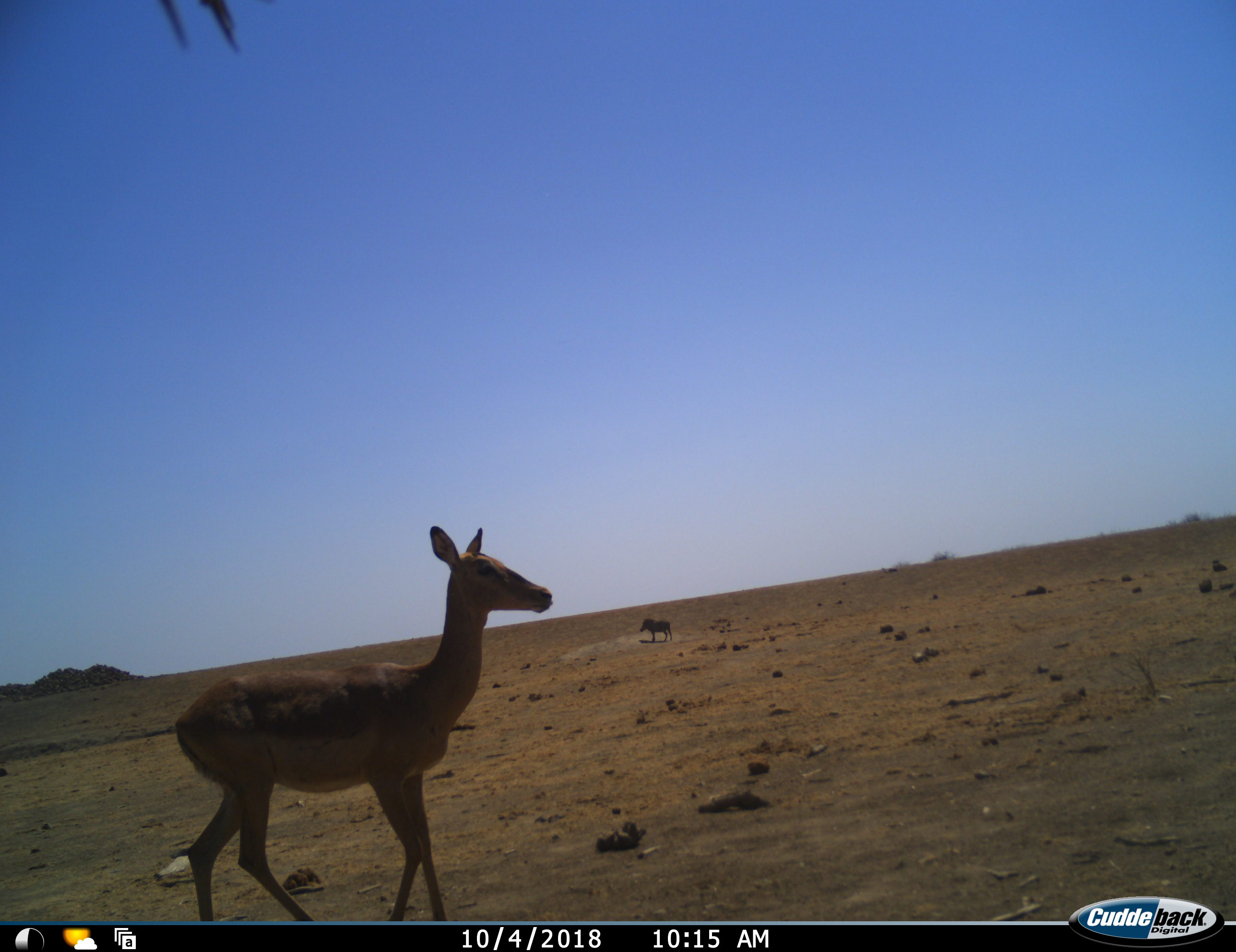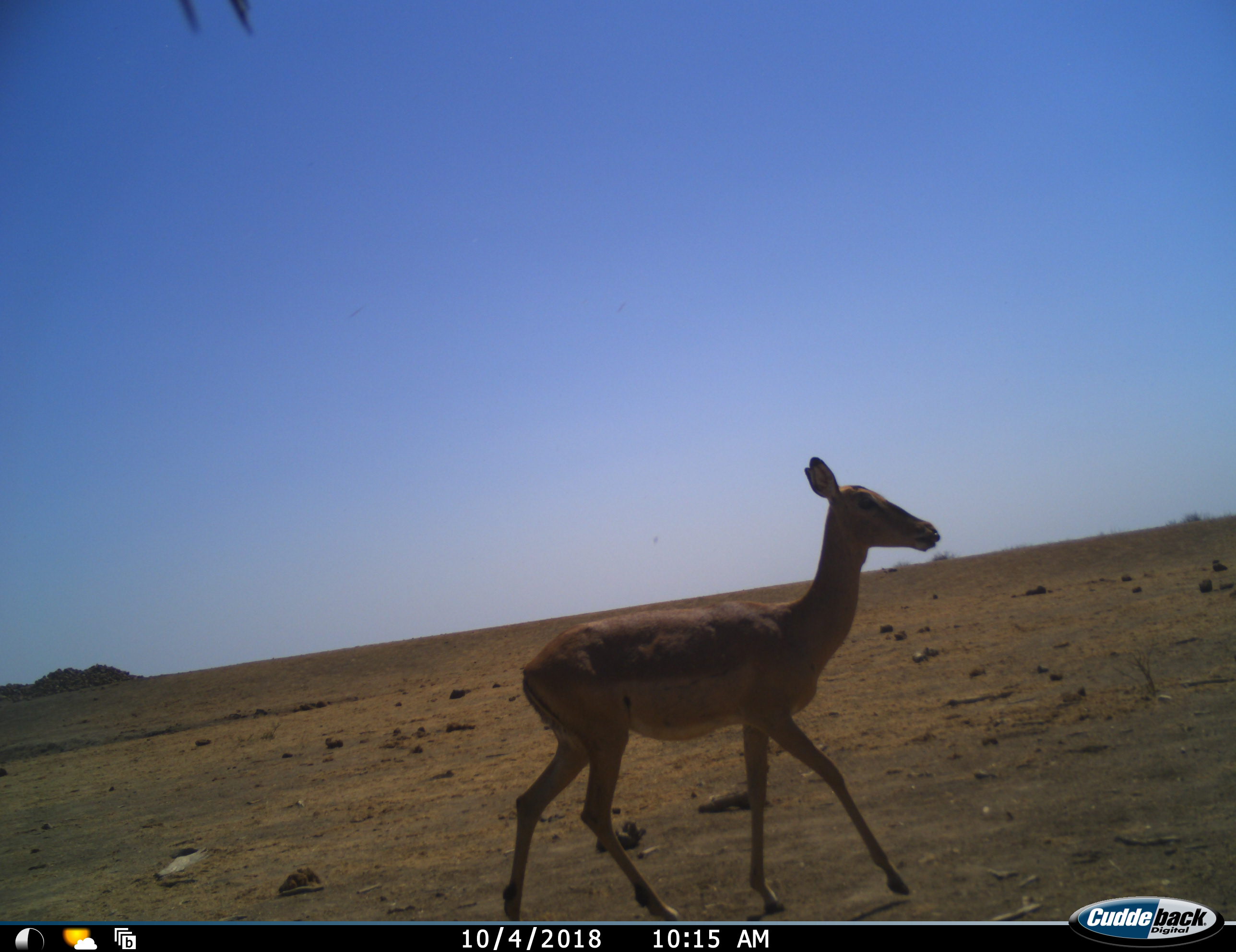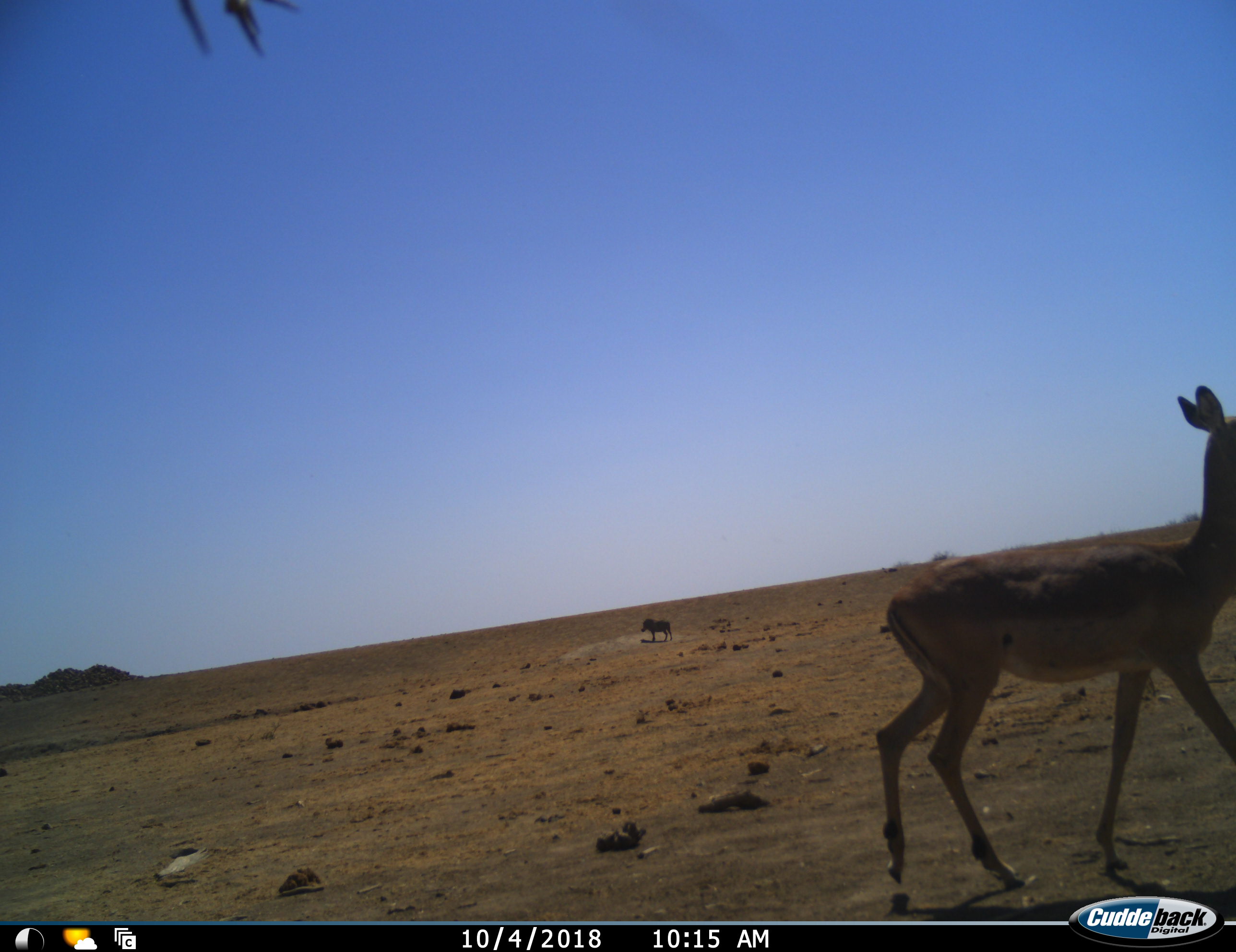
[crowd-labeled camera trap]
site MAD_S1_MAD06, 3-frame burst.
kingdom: Animalia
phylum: Chordata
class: Mammalia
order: Artiodactyla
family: Bovidae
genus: Aepyceros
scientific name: Aepyceros melampus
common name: impala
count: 1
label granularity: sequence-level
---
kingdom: Animalia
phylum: Chordata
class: Mammalia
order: Artiodactyla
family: Suidae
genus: Phacochoerus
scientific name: Phacochoerus africanus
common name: warthog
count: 1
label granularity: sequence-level